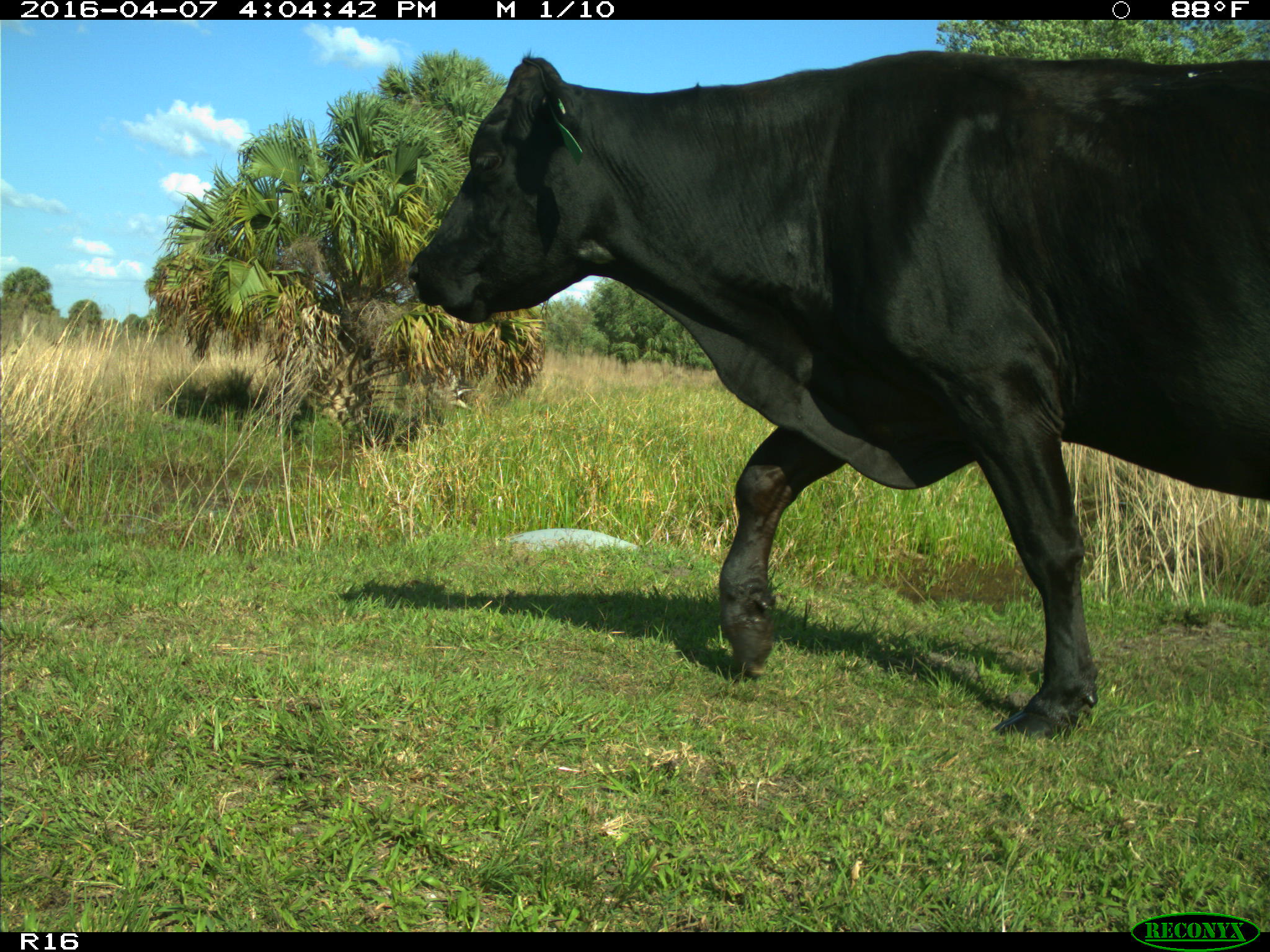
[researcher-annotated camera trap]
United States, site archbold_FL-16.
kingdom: Animalia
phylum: Chordata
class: Mammalia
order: Artiodactyla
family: Bovidae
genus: Bos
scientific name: Bos taurus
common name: domestic cow